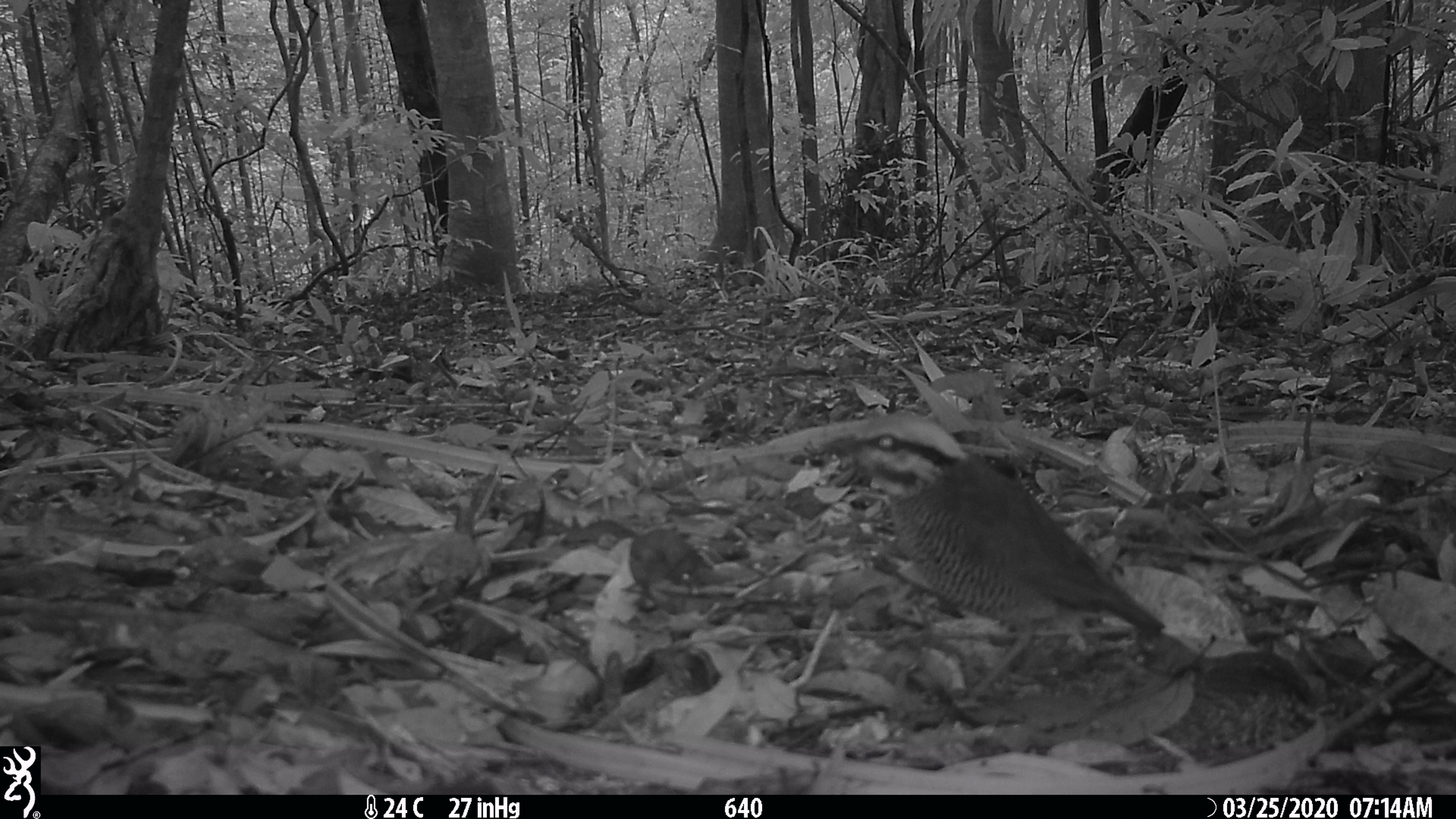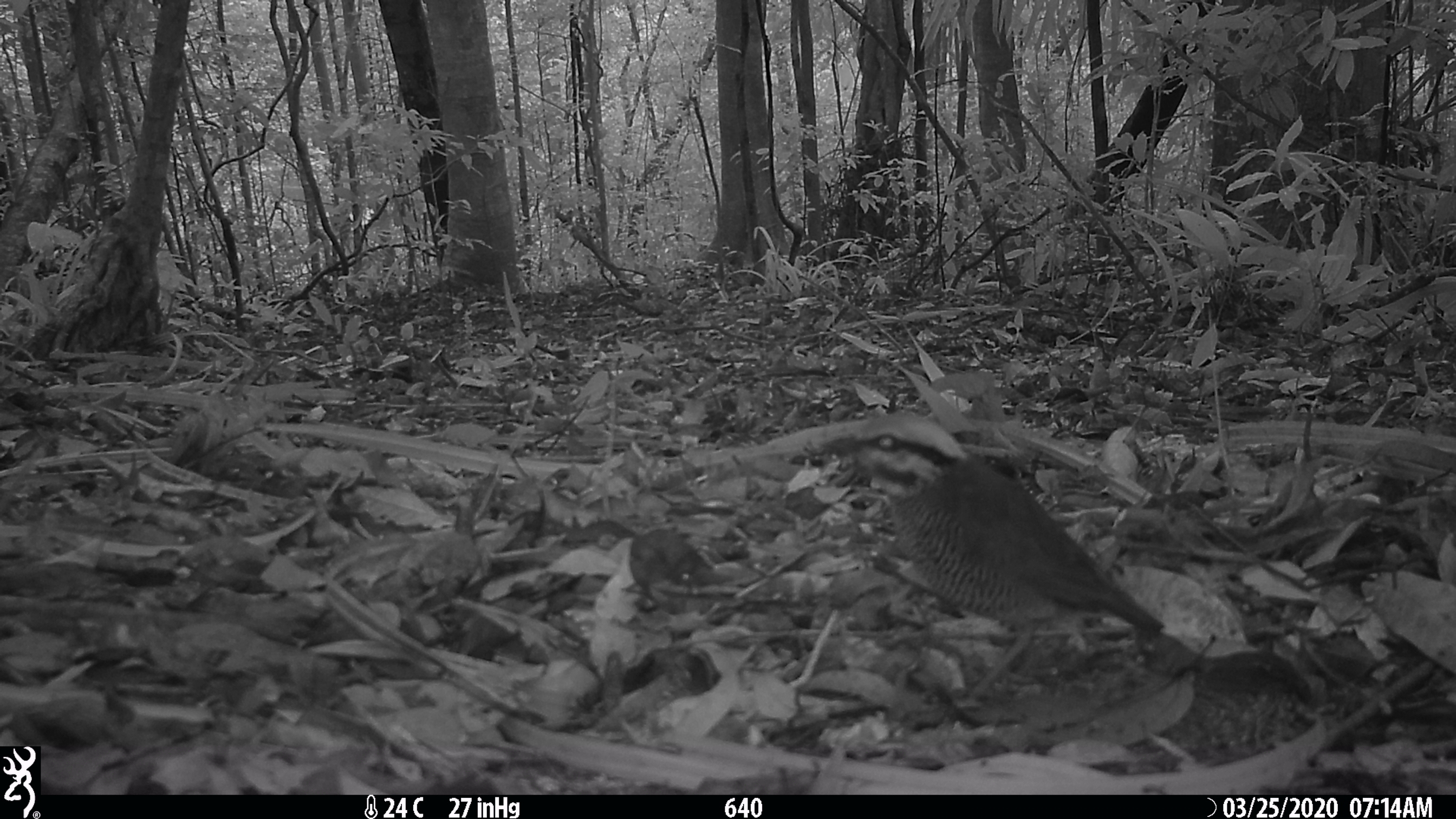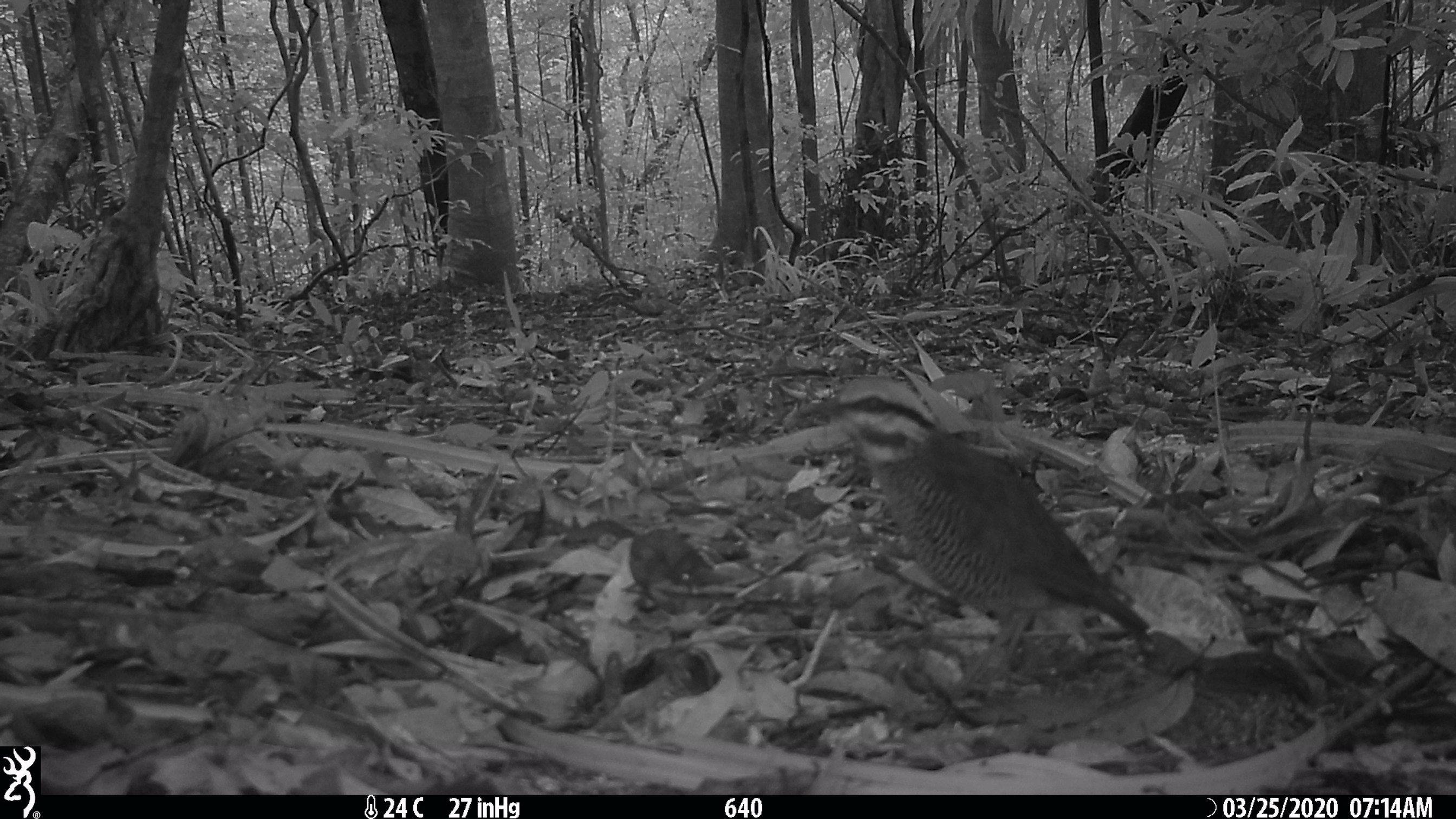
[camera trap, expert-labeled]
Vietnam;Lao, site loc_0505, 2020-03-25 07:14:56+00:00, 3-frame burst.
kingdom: Animalia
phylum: Chordata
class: Aves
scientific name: Aves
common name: bird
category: unidentified bird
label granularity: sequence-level